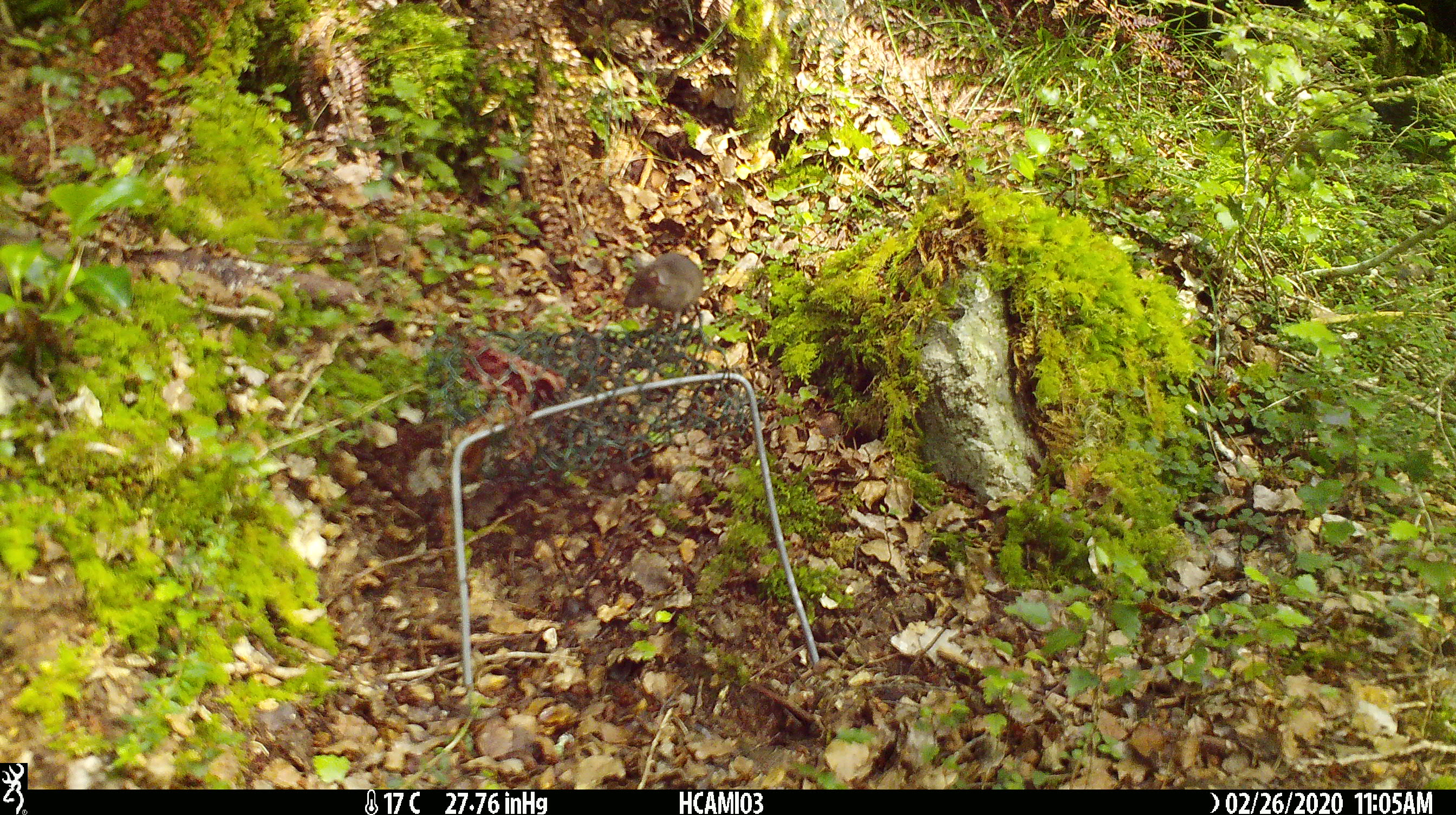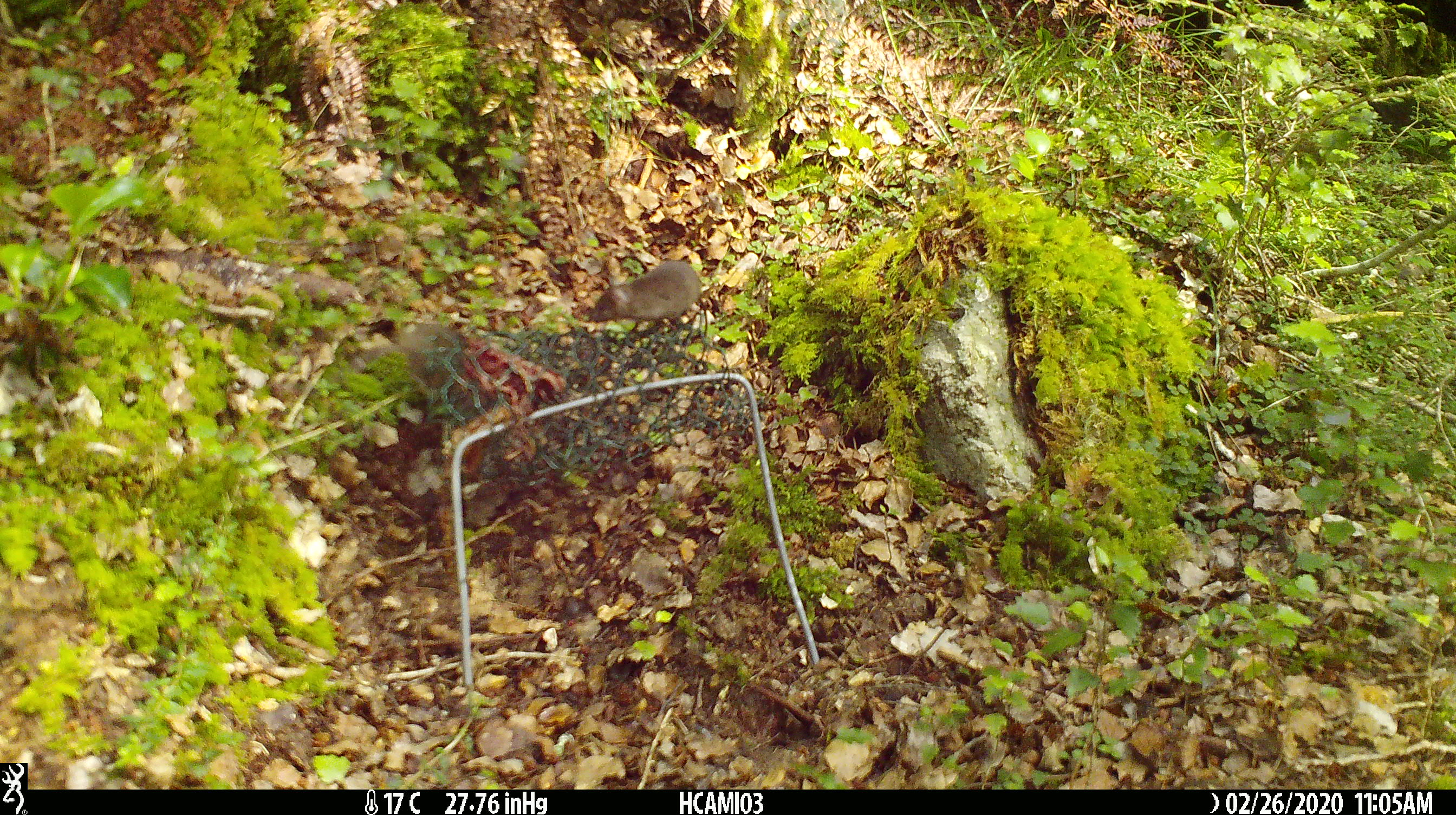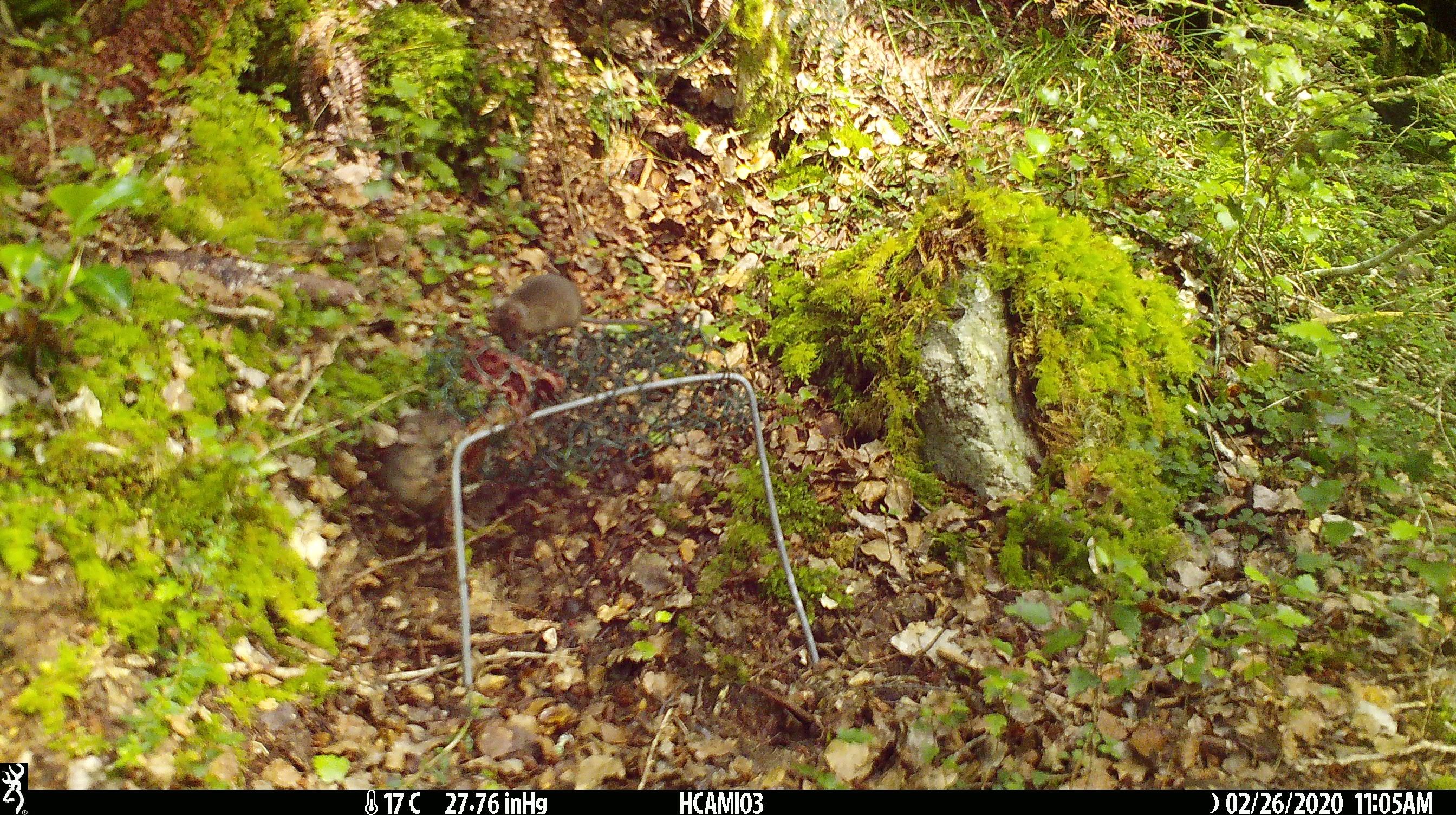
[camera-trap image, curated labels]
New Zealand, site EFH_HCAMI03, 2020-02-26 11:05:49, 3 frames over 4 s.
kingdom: Animalia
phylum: Chordata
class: Mammalia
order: Rodentia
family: Muridae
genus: Mus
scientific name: Mus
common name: mouse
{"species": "mouse (Mus)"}